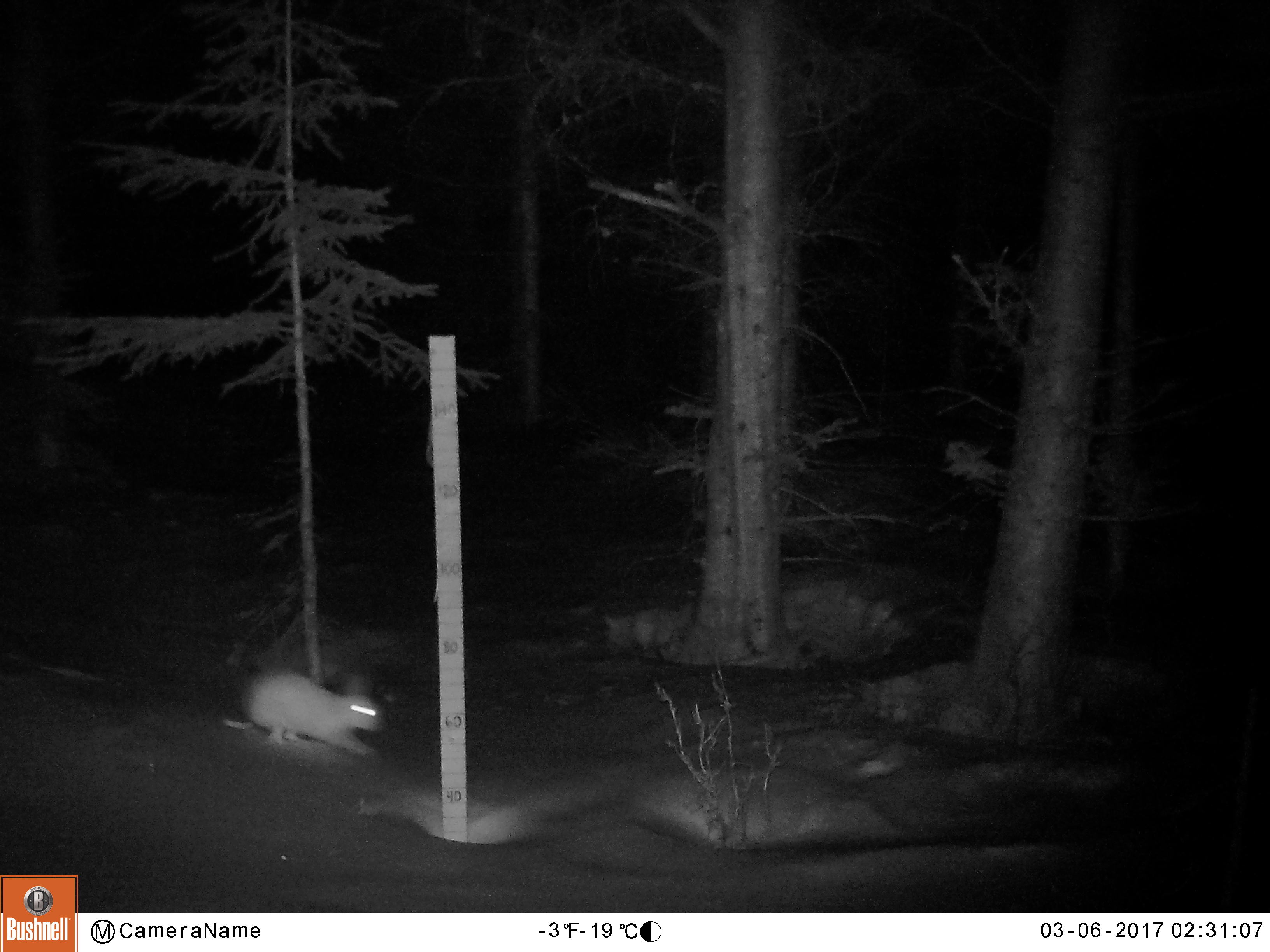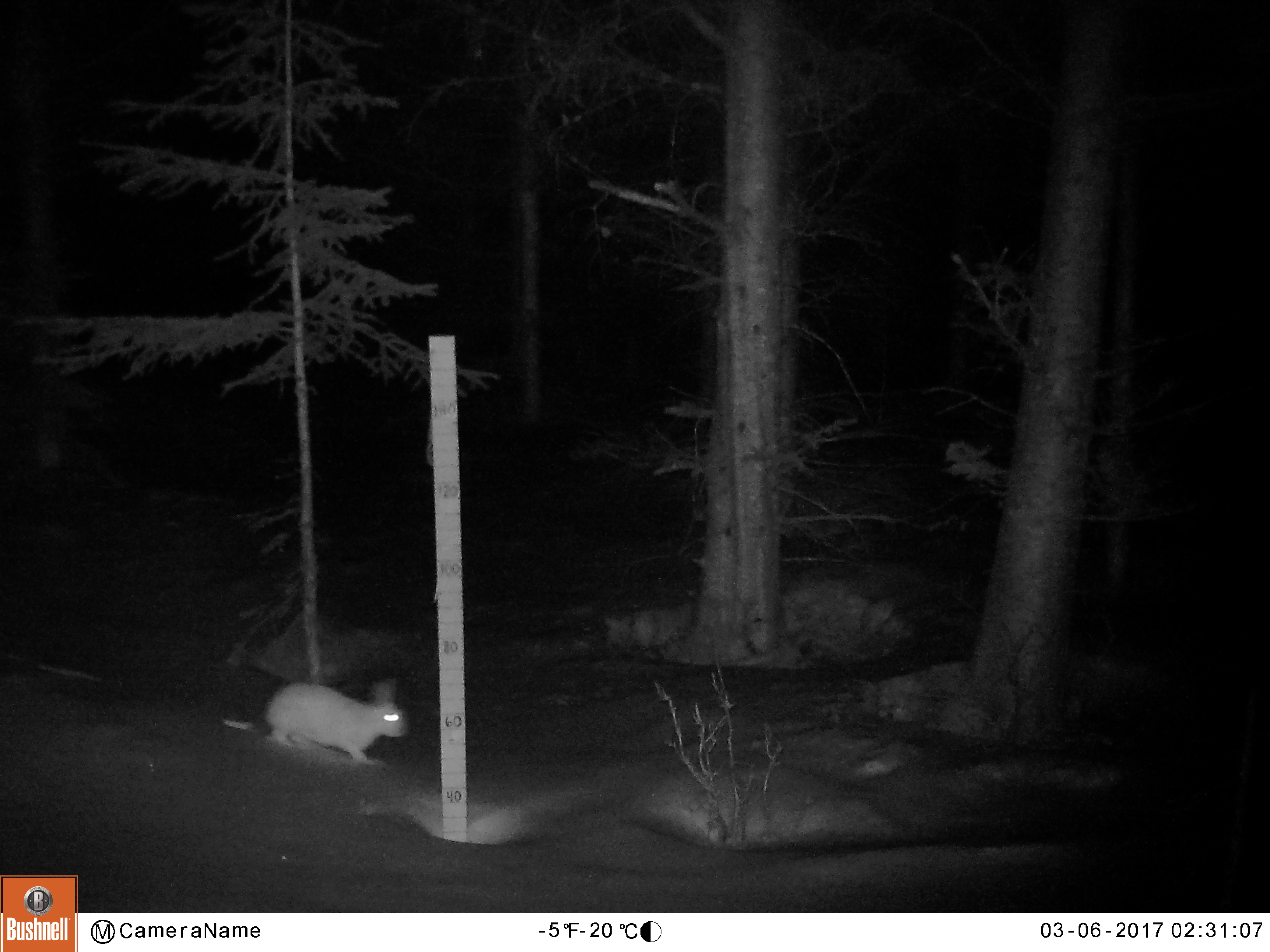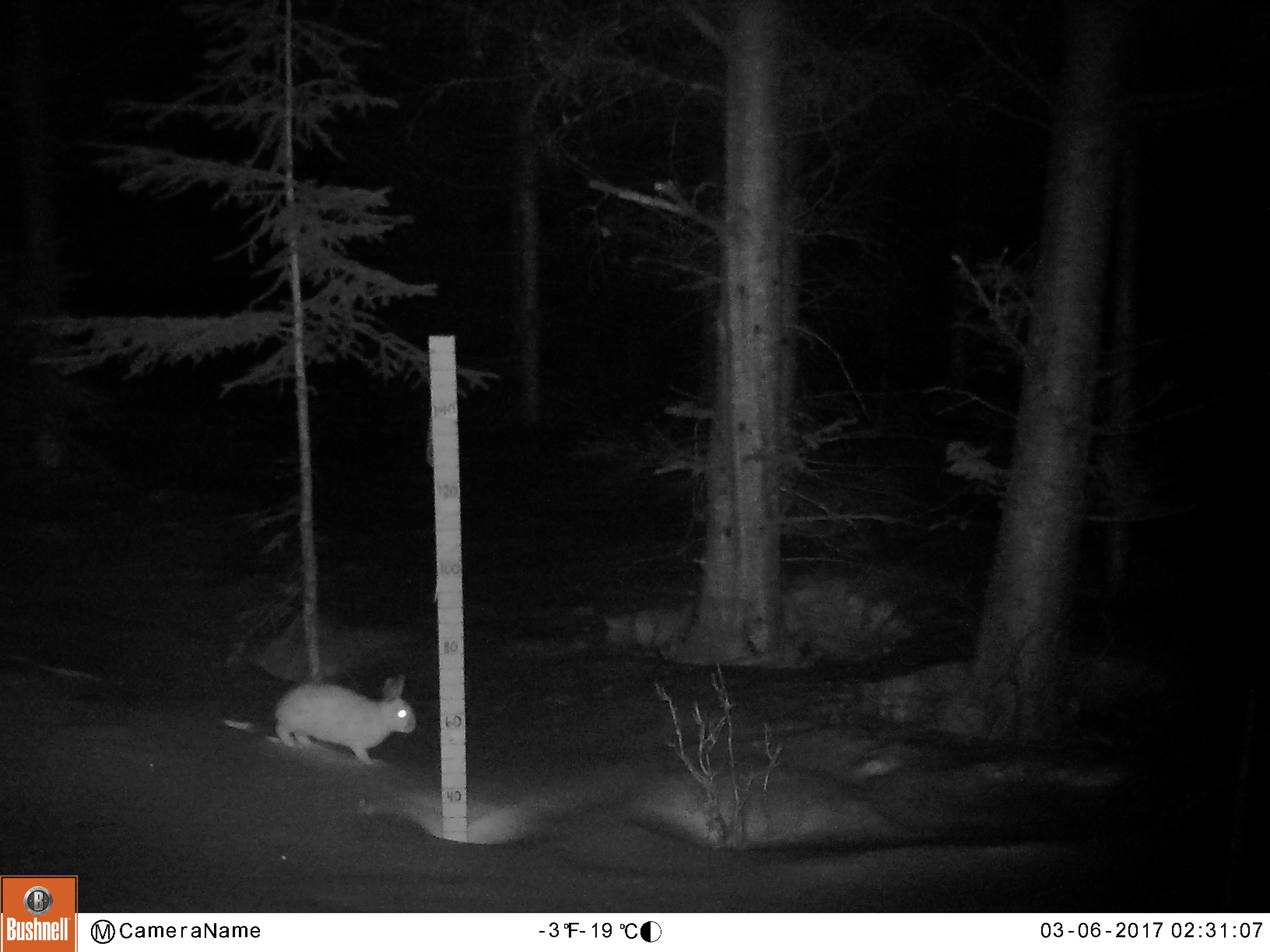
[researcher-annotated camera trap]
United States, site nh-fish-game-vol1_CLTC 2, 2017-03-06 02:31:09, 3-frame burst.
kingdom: Animalia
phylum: Chordata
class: Mammalia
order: Lagomorpha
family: Leporidae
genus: Lepus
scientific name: Lepus americanus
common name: snowshoe hare